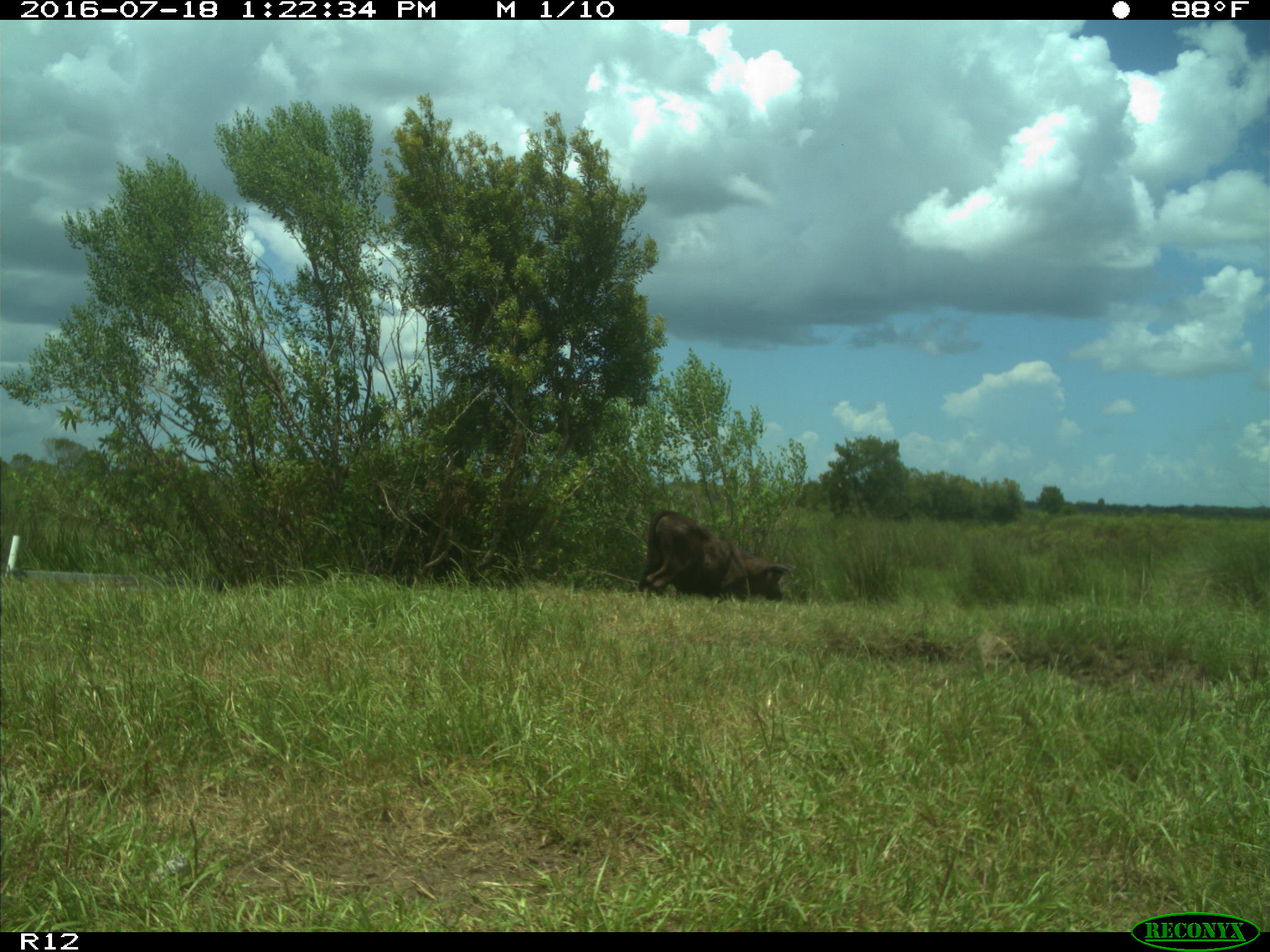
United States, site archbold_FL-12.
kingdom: Animalia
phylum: Chordata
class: Mammalia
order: Artiodactyla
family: Bovidae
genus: Bos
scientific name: Bos taurus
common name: domestic cow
Bos taurus (domestic cow).